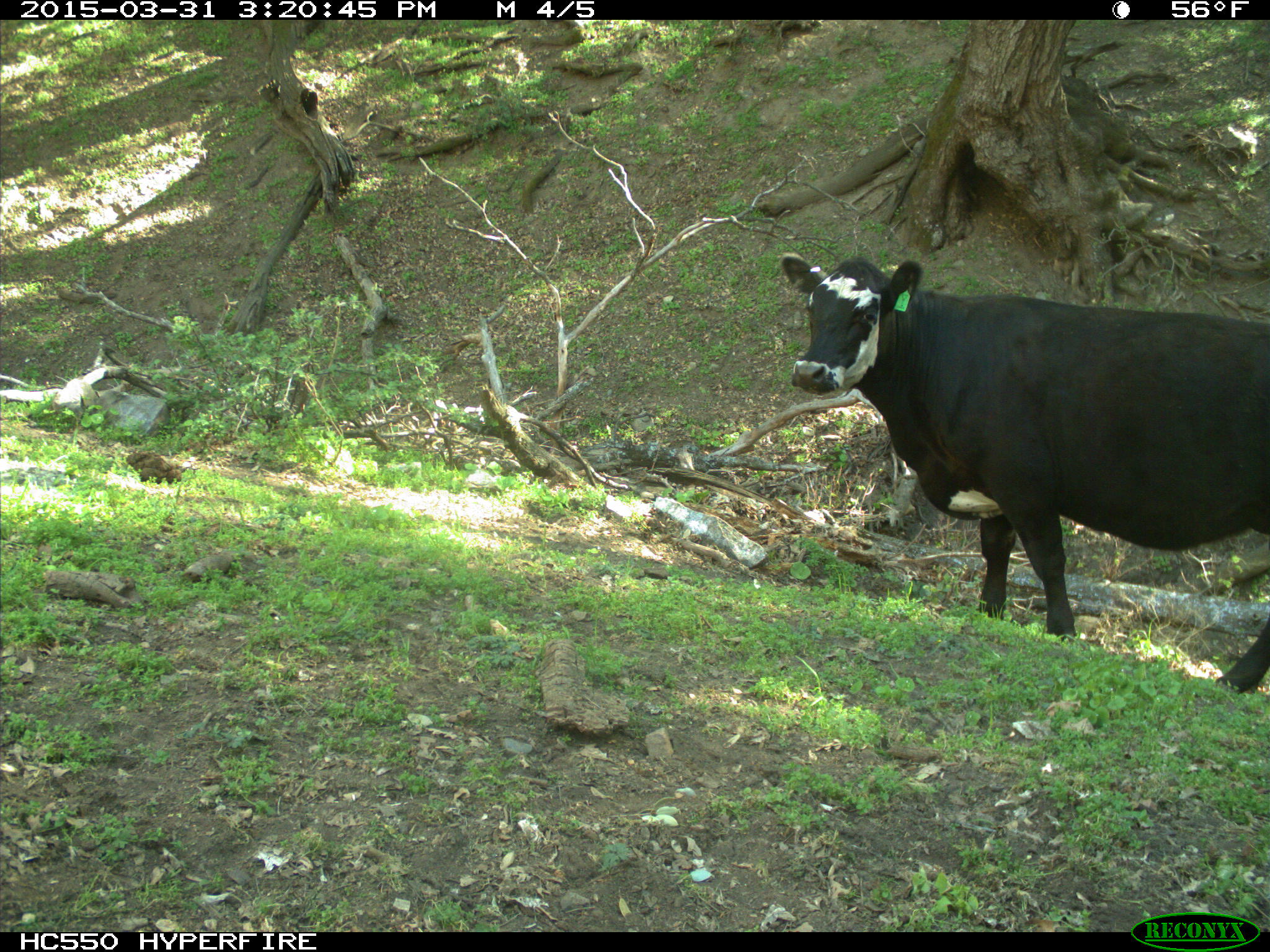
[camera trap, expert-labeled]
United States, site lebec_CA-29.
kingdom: Animalia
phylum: Chordata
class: Mammalia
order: Artiodactyla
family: Bovidae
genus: Bos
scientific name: Bos taurus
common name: domestic cow